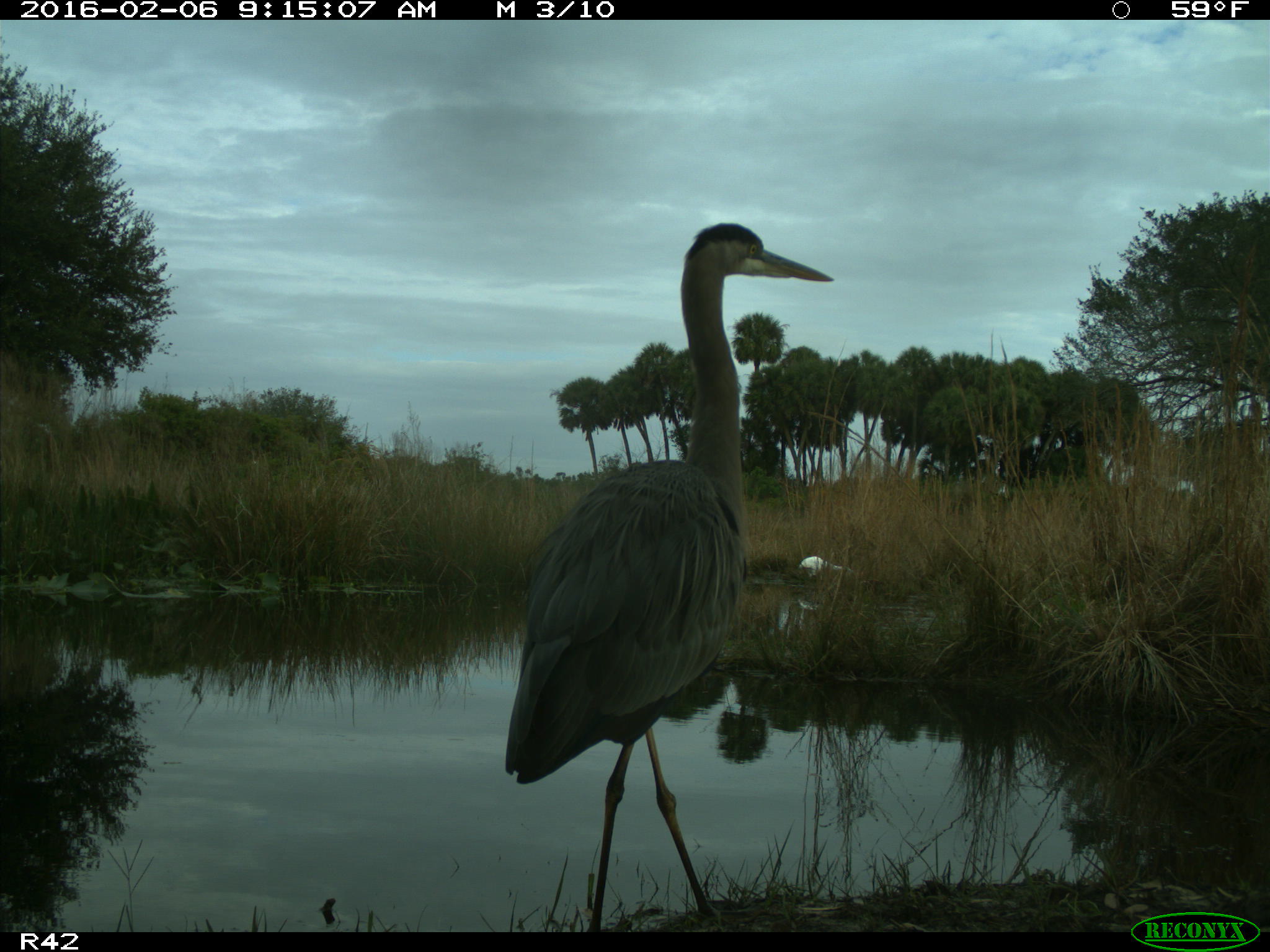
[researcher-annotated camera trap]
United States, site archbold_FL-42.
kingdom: Animalia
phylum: Chordata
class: Aves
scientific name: Aves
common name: birds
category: unidentified bird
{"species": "unidentified bird (birds) (Aves)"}